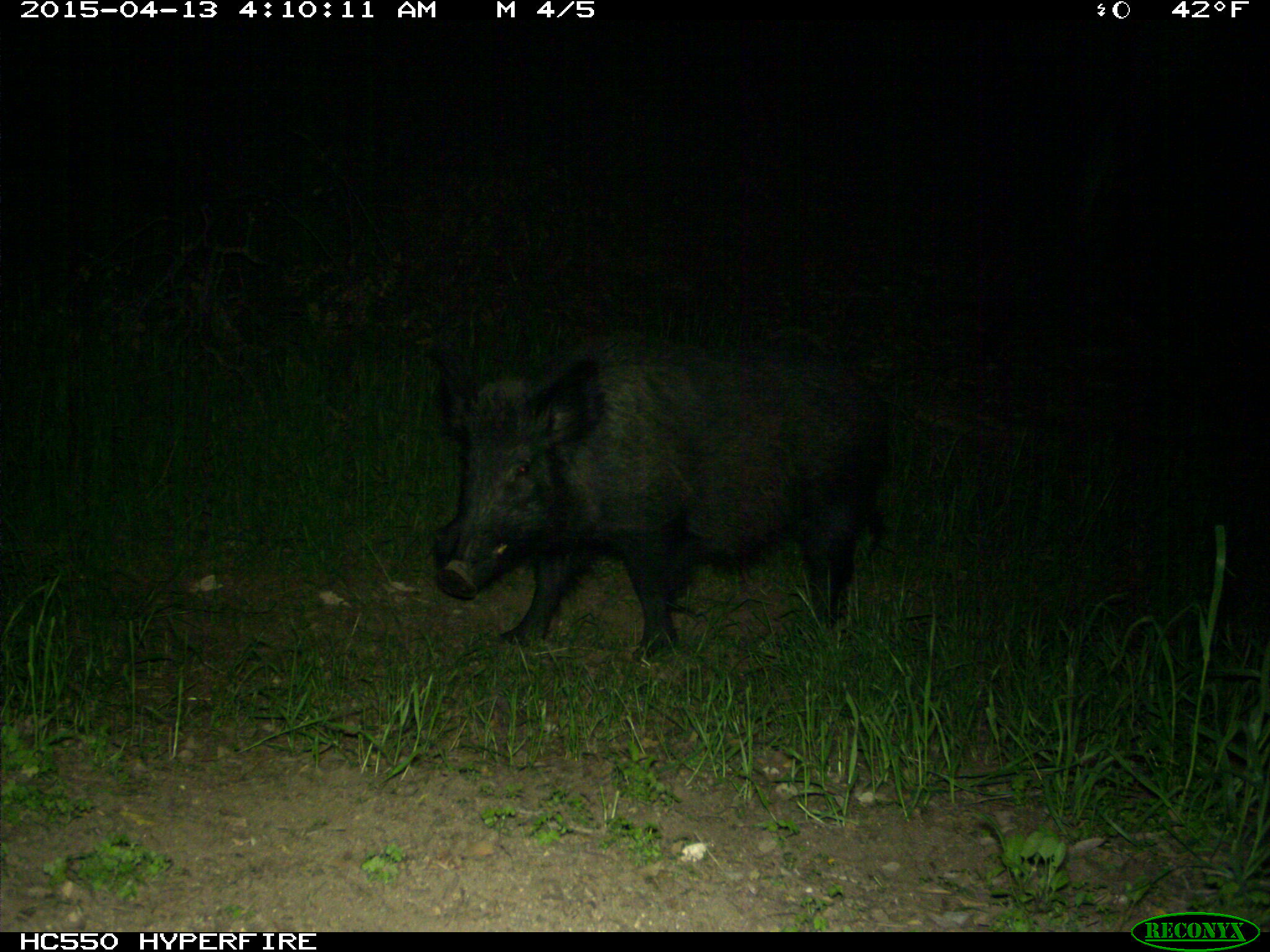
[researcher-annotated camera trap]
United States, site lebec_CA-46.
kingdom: Animalia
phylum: Chordata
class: Mammalia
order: Artiodactyla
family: Suidae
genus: Sus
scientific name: Sus scrofa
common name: wild boar